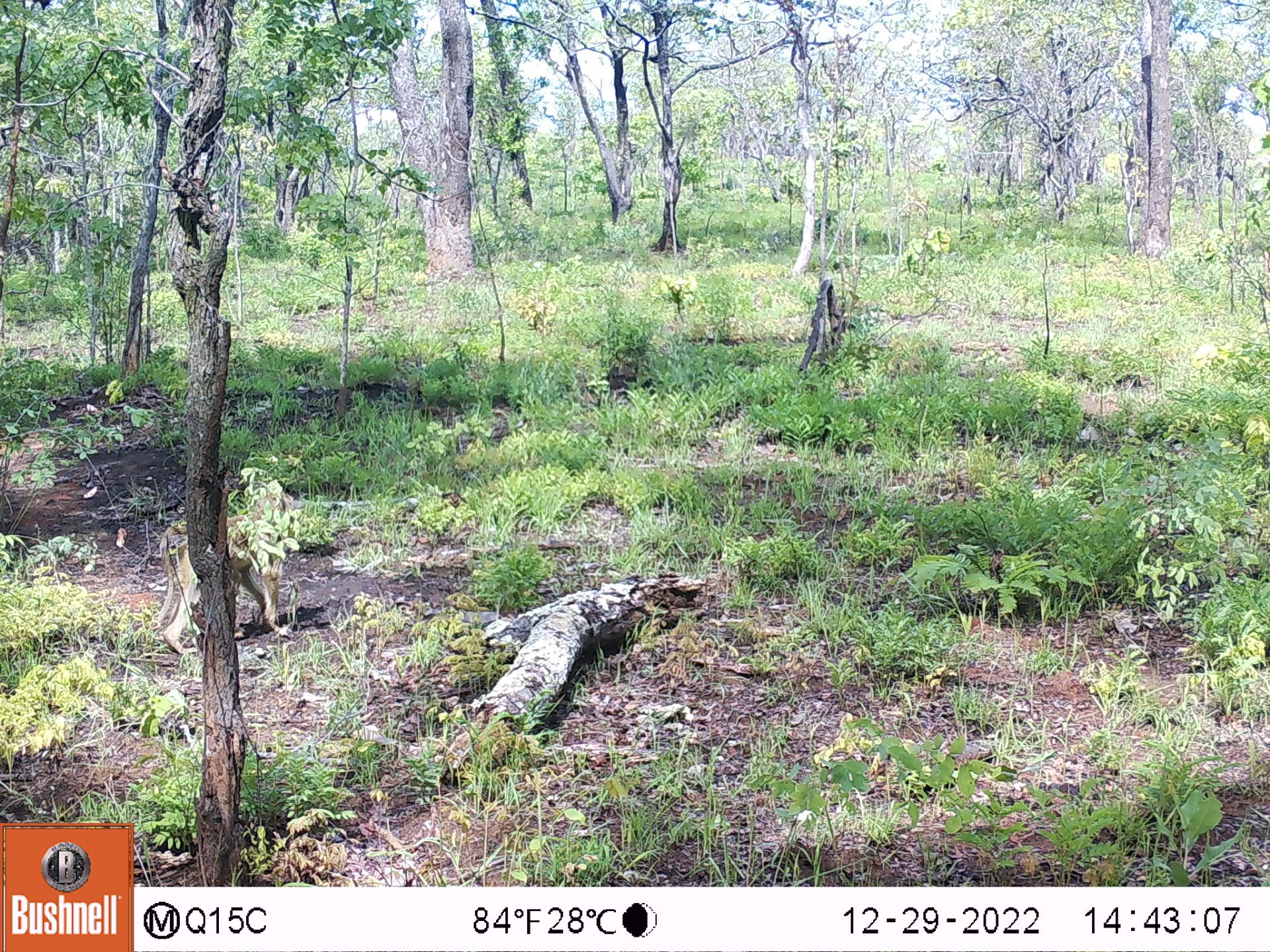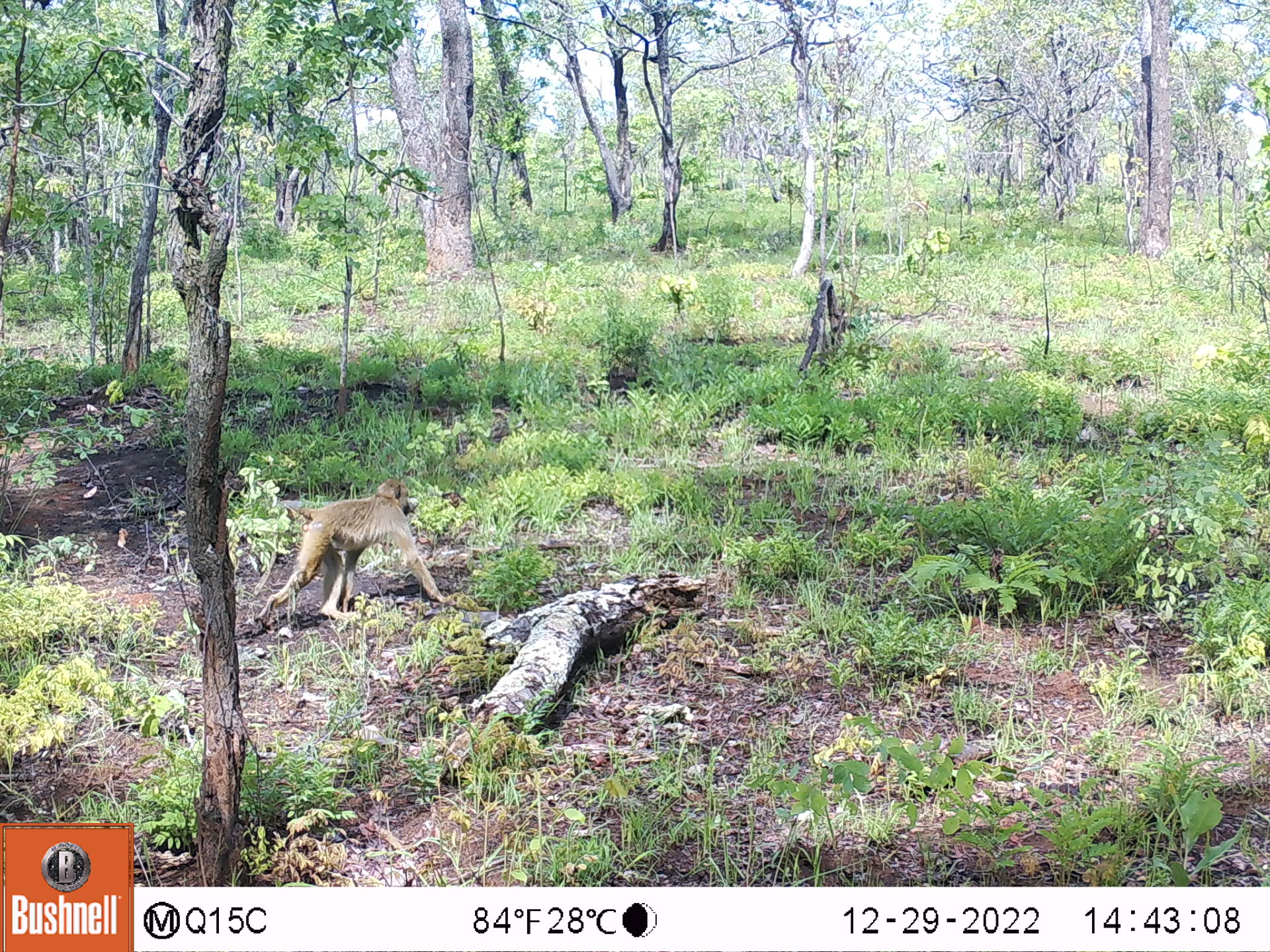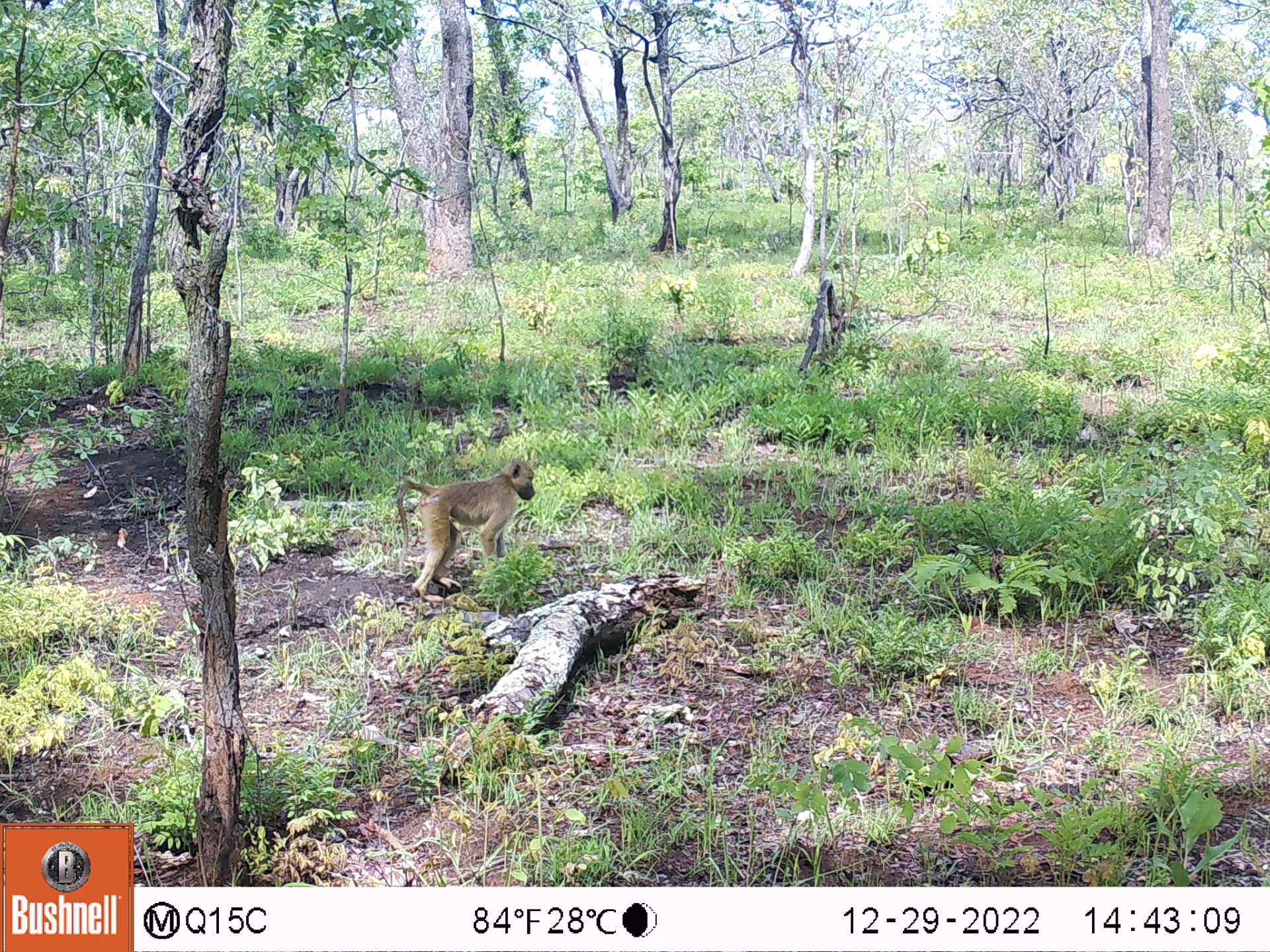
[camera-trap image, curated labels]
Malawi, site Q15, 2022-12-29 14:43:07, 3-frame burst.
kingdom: Animalia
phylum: Chordata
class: Mammalia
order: Primates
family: Cercopithecidae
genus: Papio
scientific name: Papio cynocephalus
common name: yellow baboon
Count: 1.